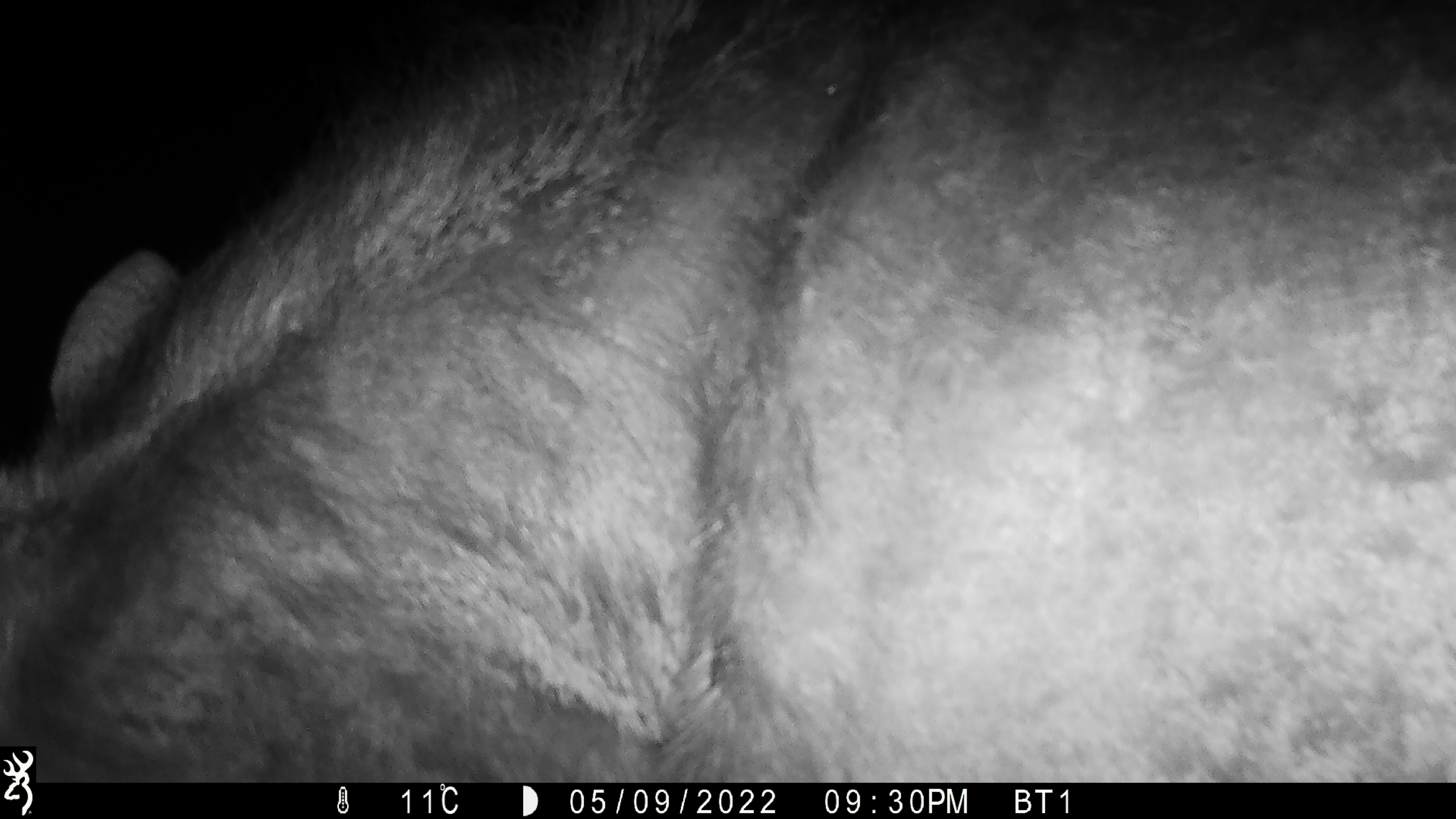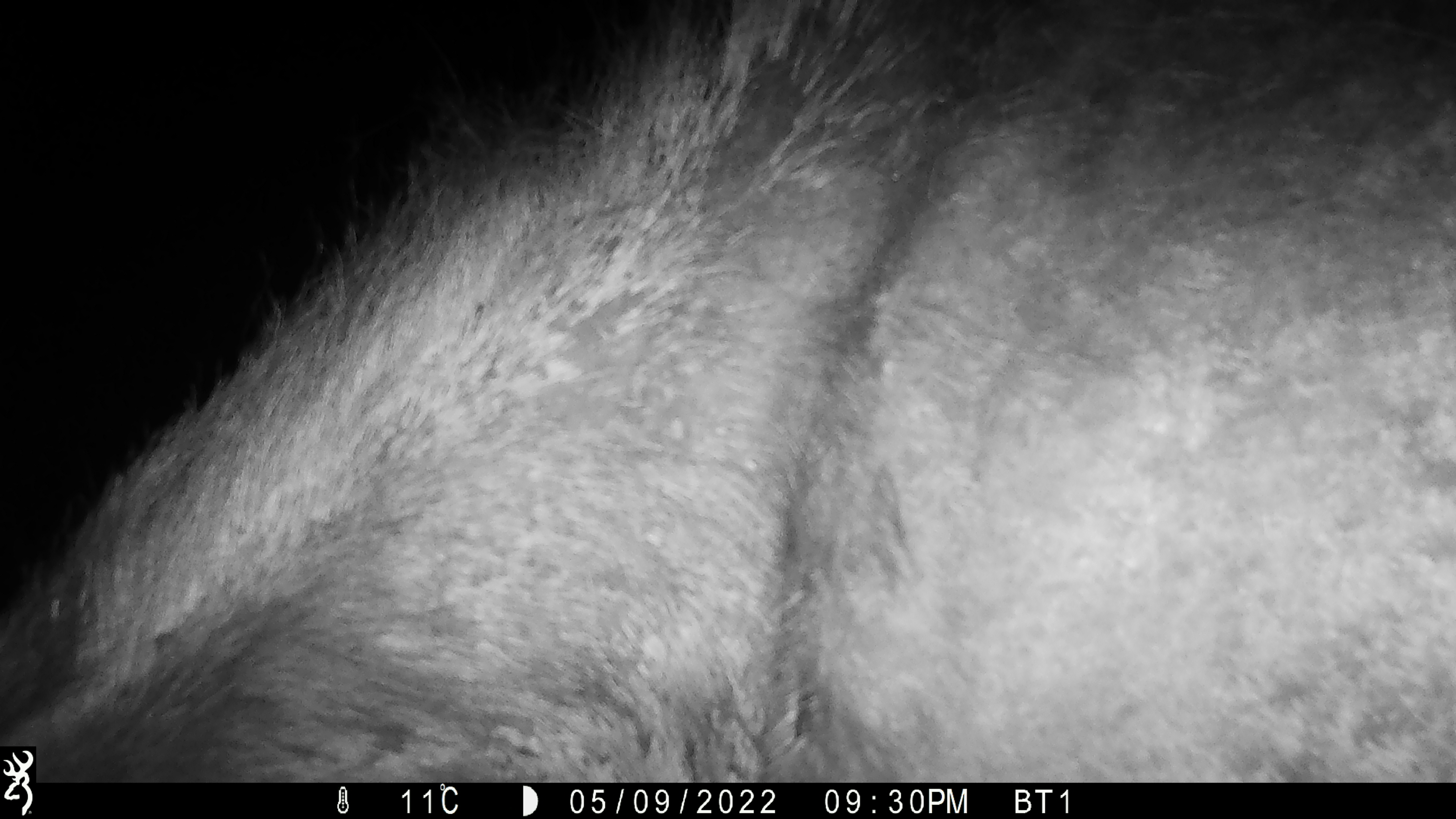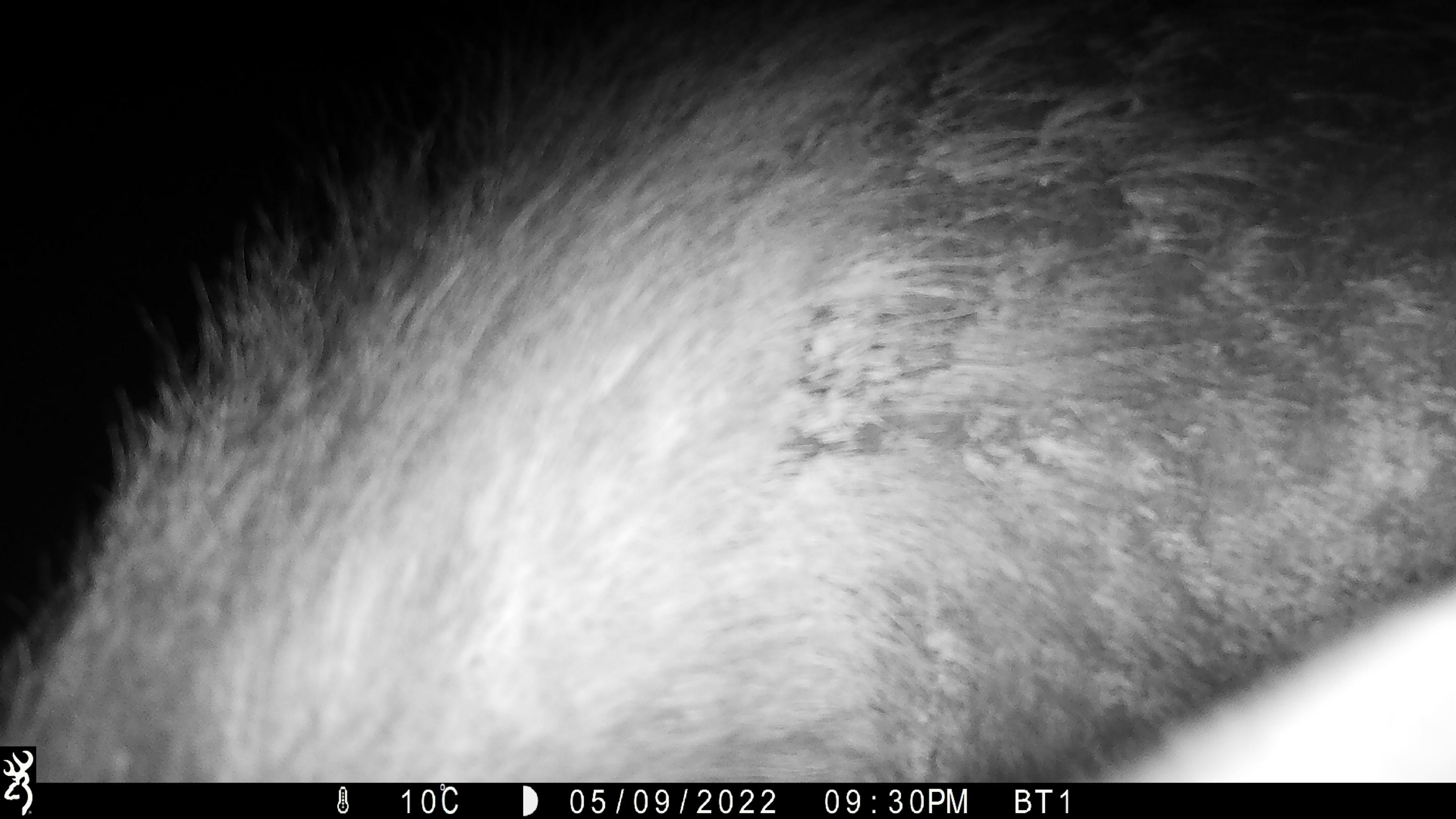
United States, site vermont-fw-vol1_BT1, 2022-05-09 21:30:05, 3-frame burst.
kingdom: Animalia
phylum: Chordata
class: Mammalia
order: Artiodactyla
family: Cervidae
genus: Alces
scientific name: Alces alces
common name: moose